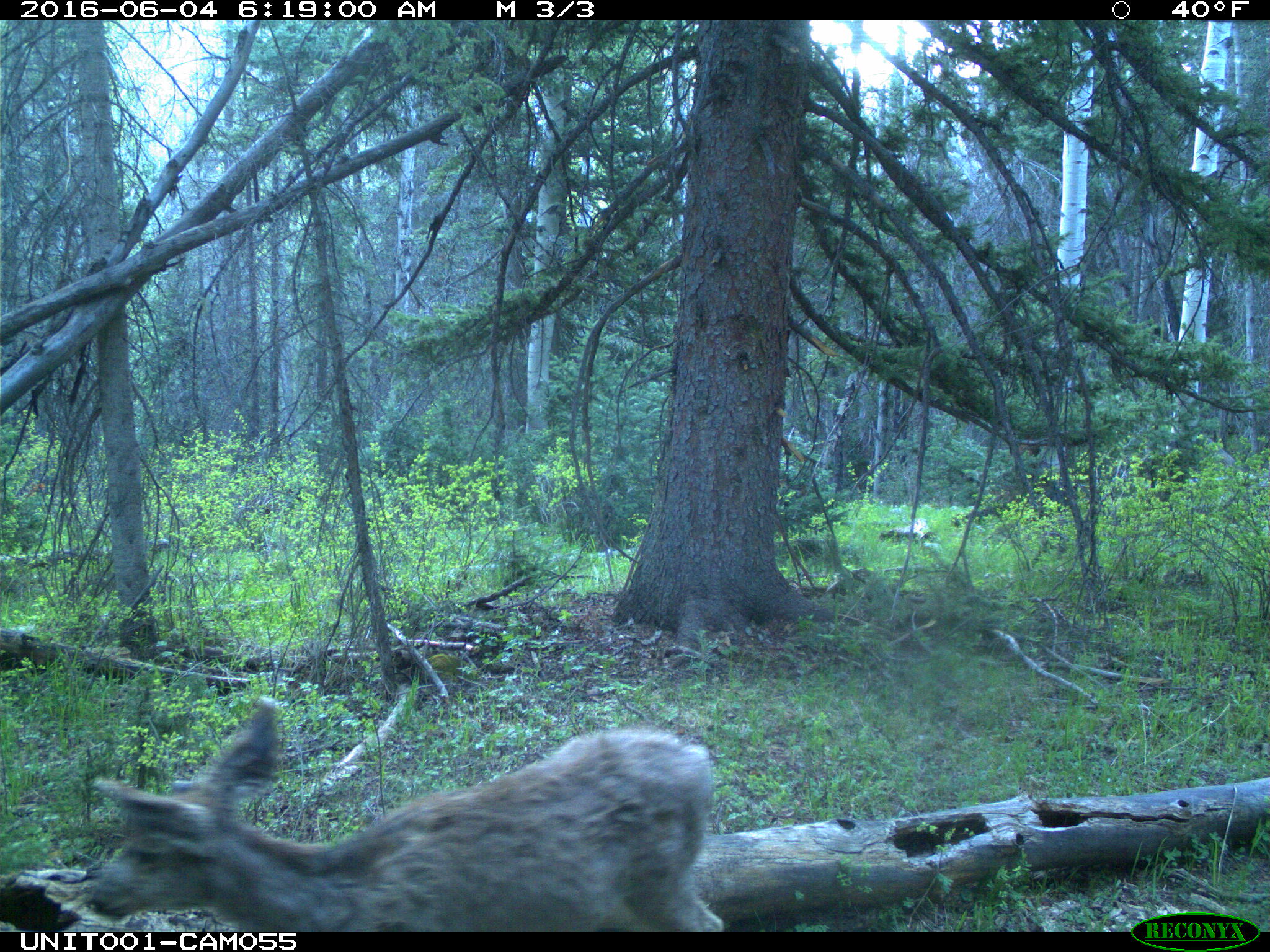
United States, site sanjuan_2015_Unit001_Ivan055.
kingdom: Animalia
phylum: Chordata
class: Mammalia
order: Artiodactyla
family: Cervidae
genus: Odocoileus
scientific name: Odocoileus hemionus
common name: mule deer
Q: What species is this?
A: Odocoileus hemionus (mule deer).